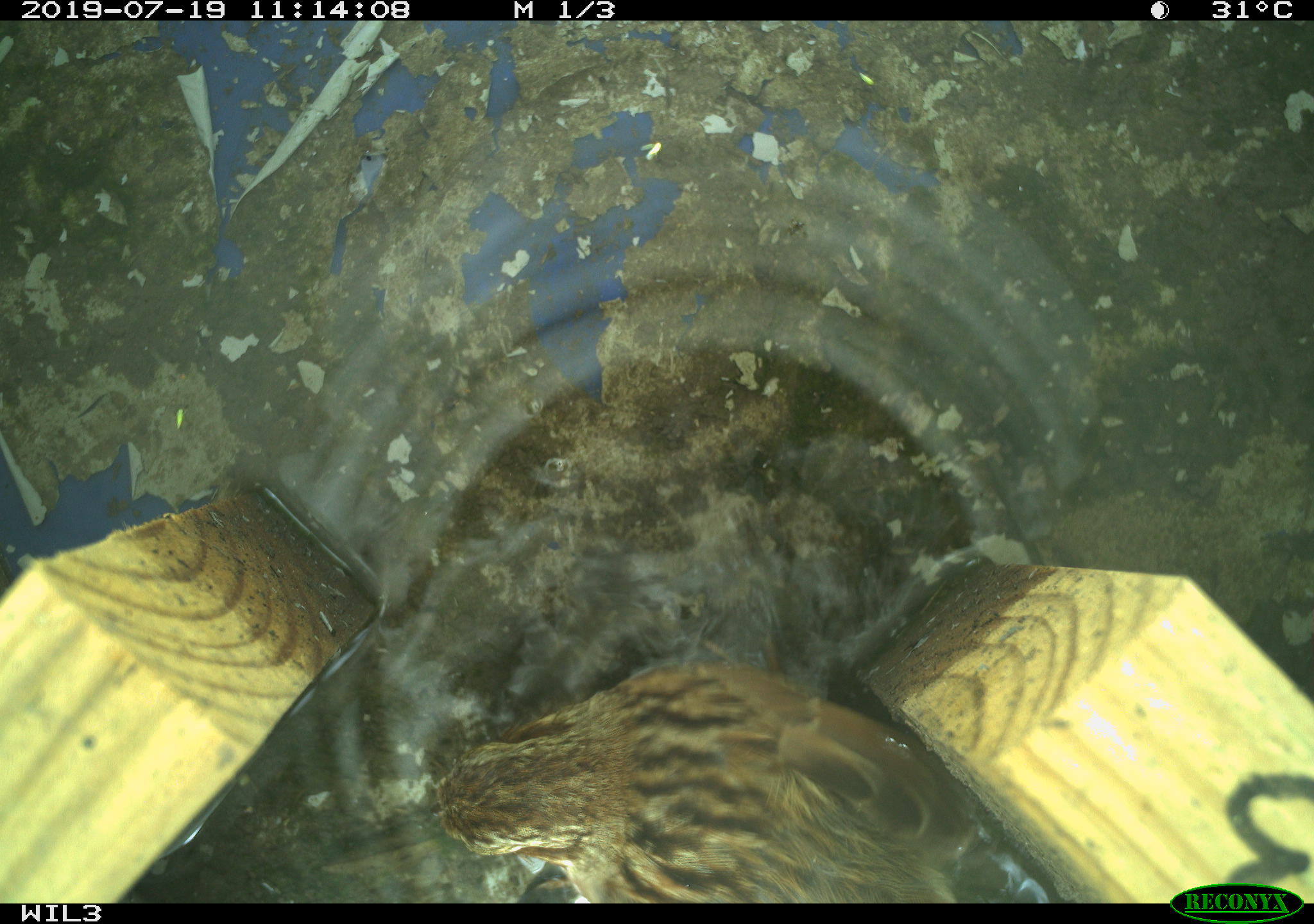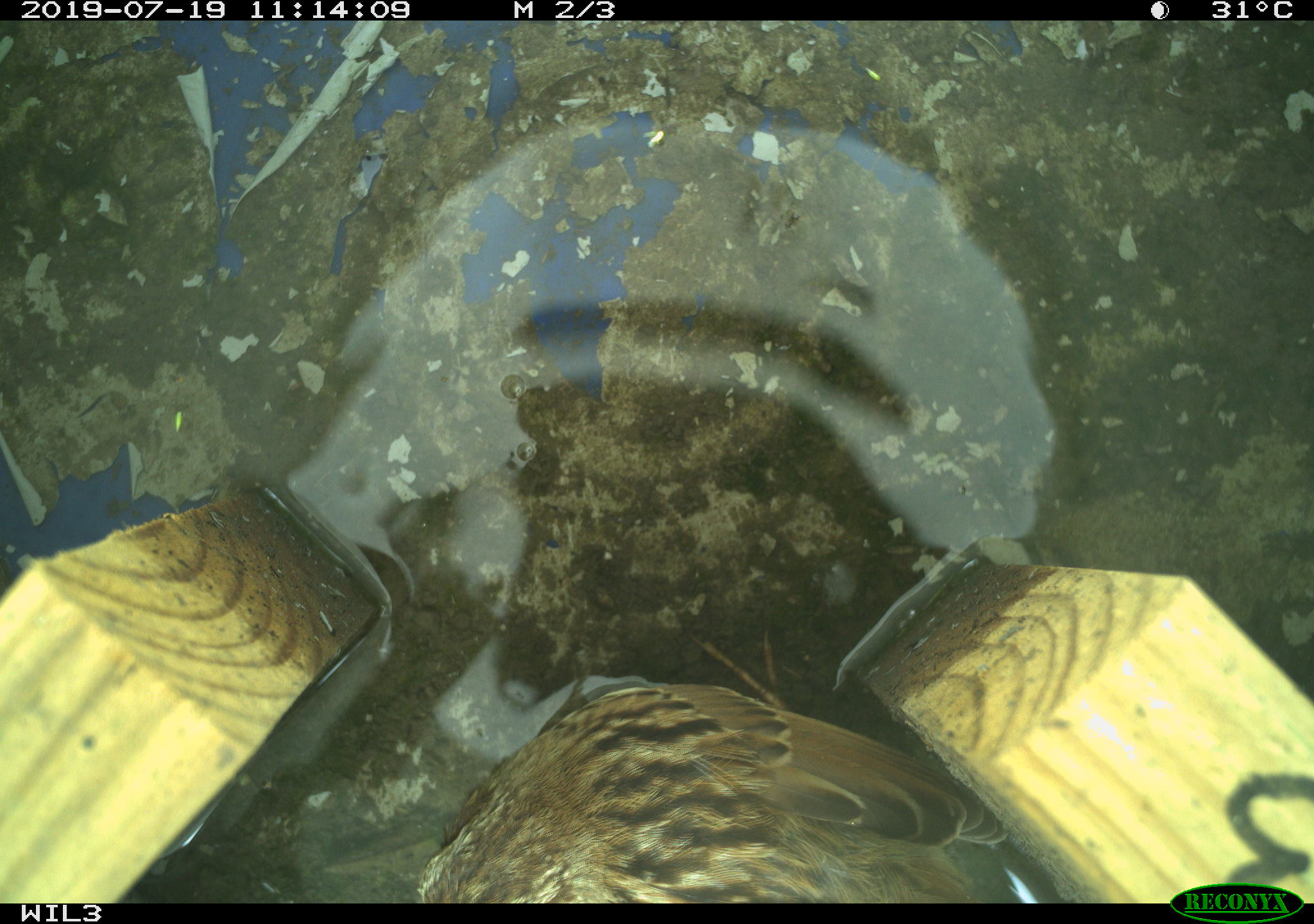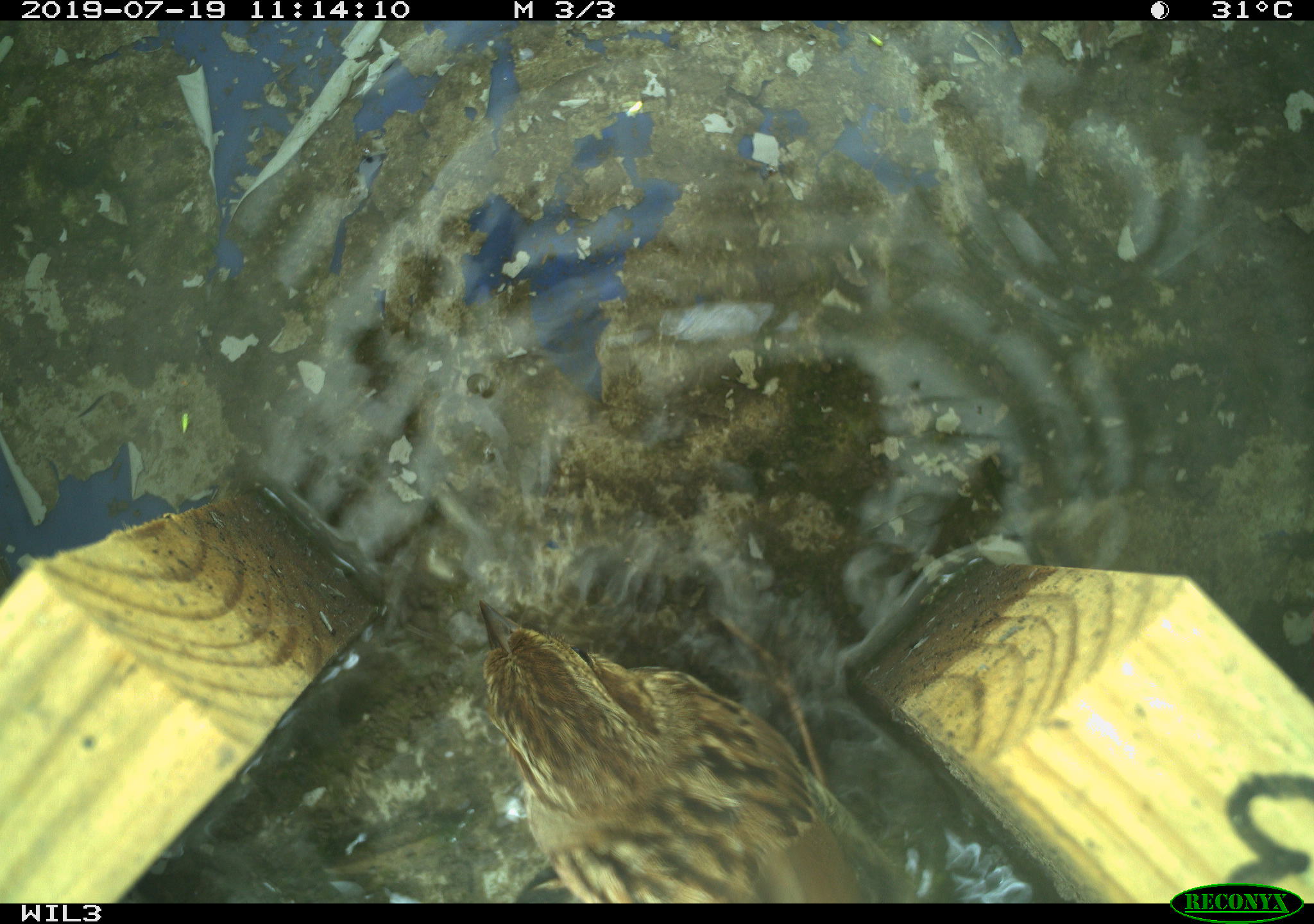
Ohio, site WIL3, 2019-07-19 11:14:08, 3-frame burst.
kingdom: Animalia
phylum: Chordata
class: Aves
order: Passeriformes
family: Passerellidae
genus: Melospiza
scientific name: Melospiza melodia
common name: song sparrow